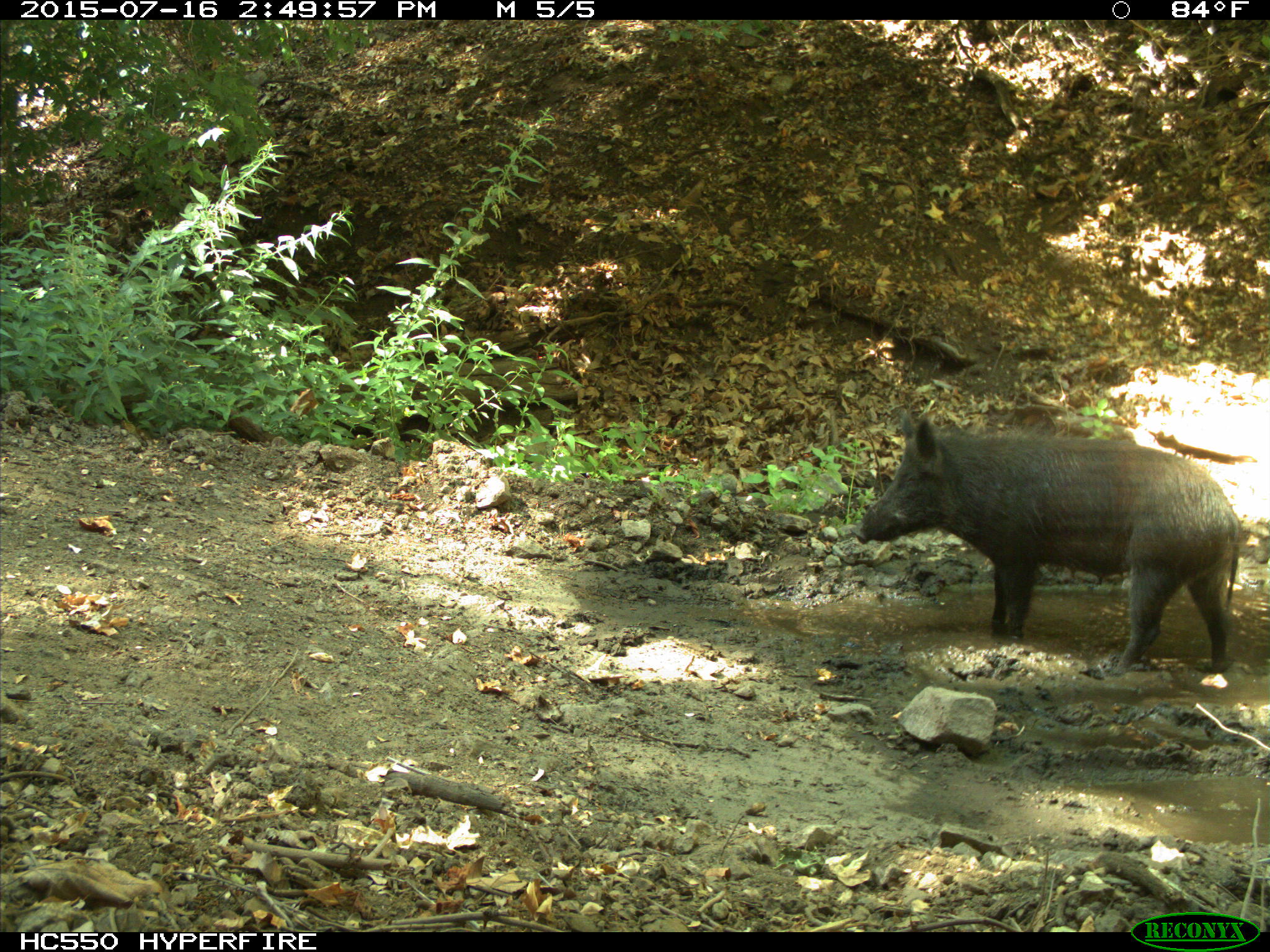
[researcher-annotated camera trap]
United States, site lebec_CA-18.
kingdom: Animalia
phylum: Chordata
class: Mammalia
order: Artiodactyla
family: Suidae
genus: Sus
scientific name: Sus scrofa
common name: wild boar